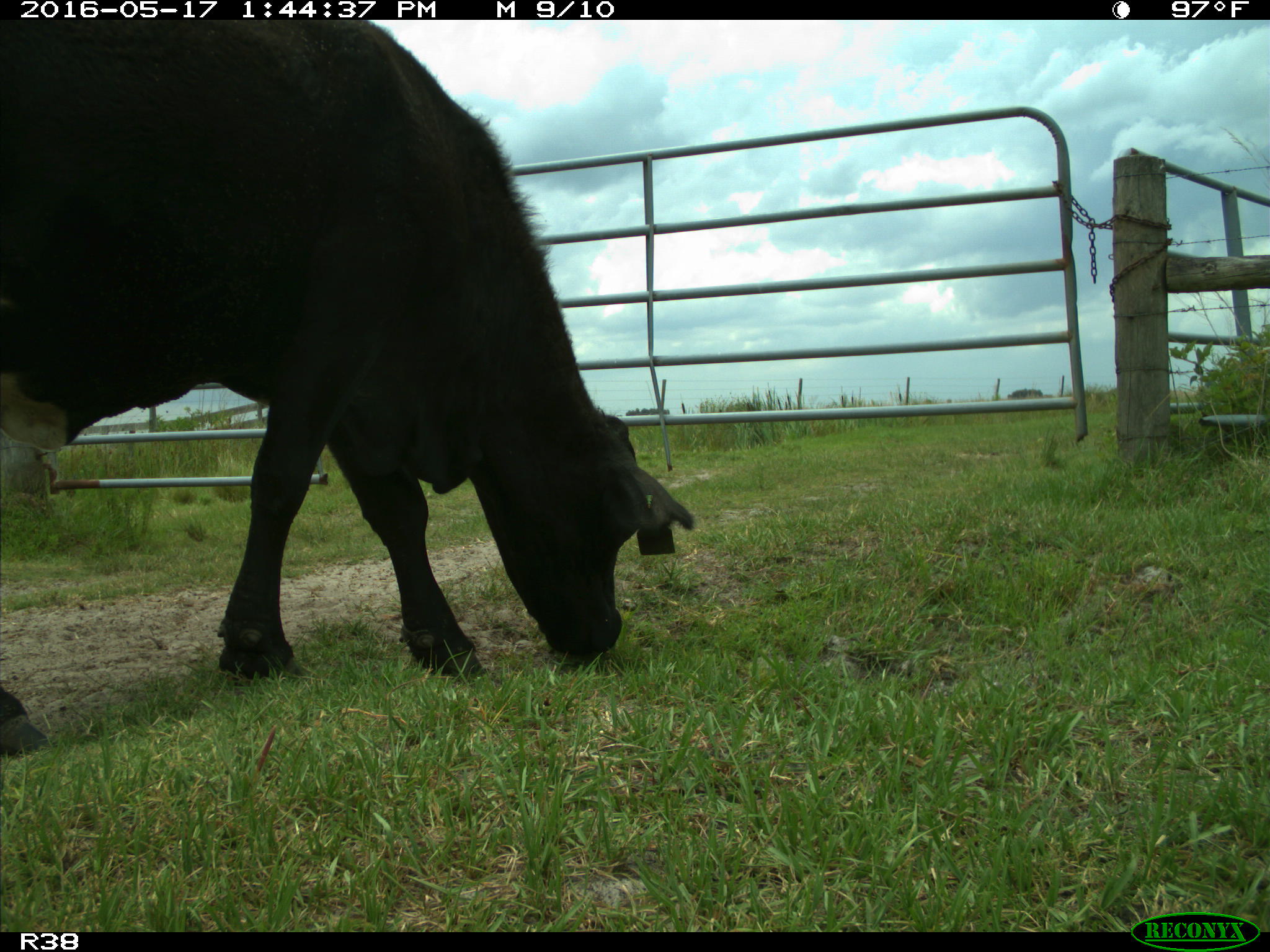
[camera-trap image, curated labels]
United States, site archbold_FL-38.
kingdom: Animalia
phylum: Chordata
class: Mammalia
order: Artiodactyla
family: Bovidae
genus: Bos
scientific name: Bos taurus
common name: domestic cow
Bos taurus (domestic cow).